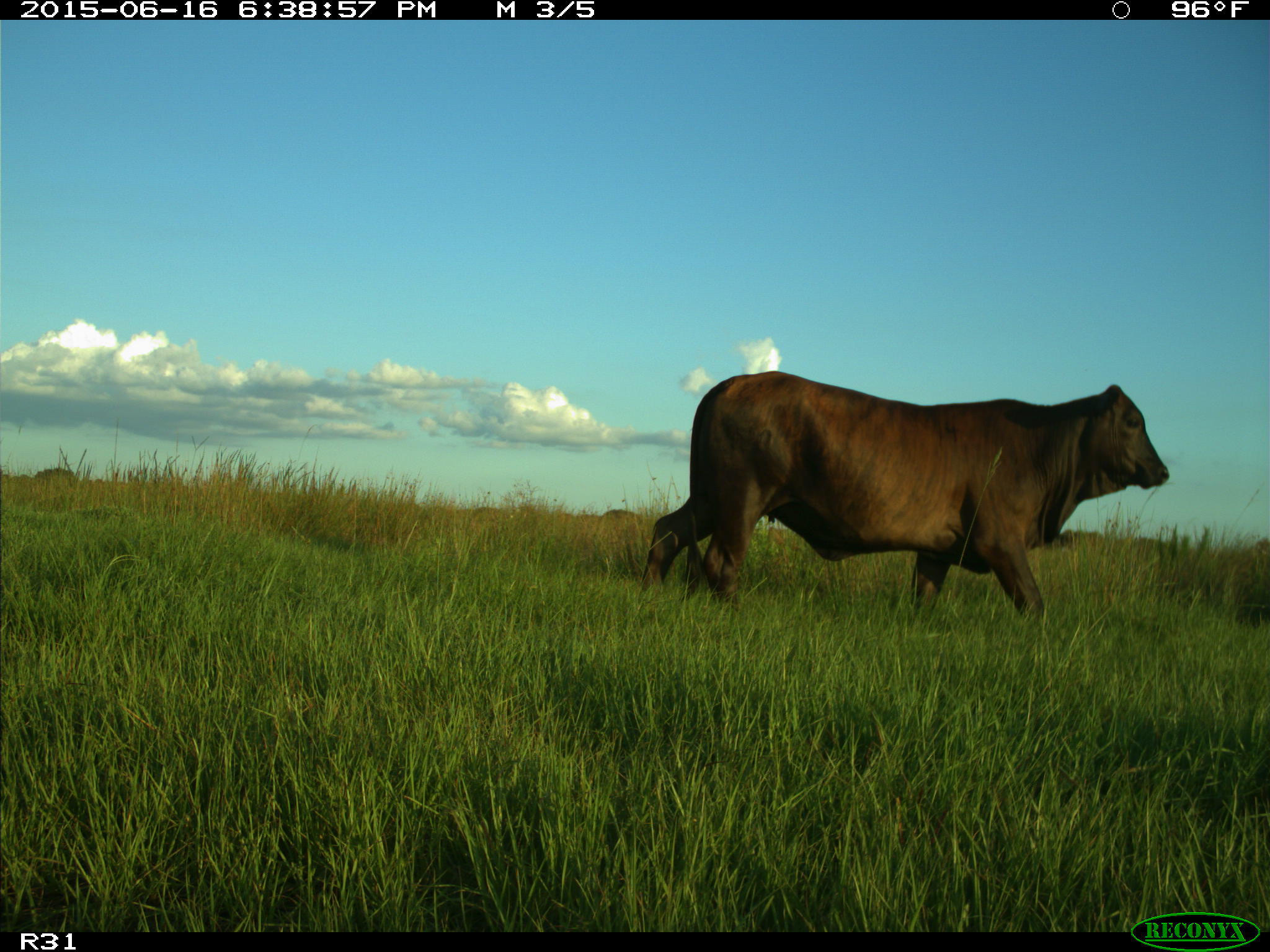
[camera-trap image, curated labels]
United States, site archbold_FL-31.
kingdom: Animalia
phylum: Chordata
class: Mammalia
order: Artiodactyla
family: Bovidae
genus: Bos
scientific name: Bos taurus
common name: domestic cow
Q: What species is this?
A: Bos taurus (domestic cow).